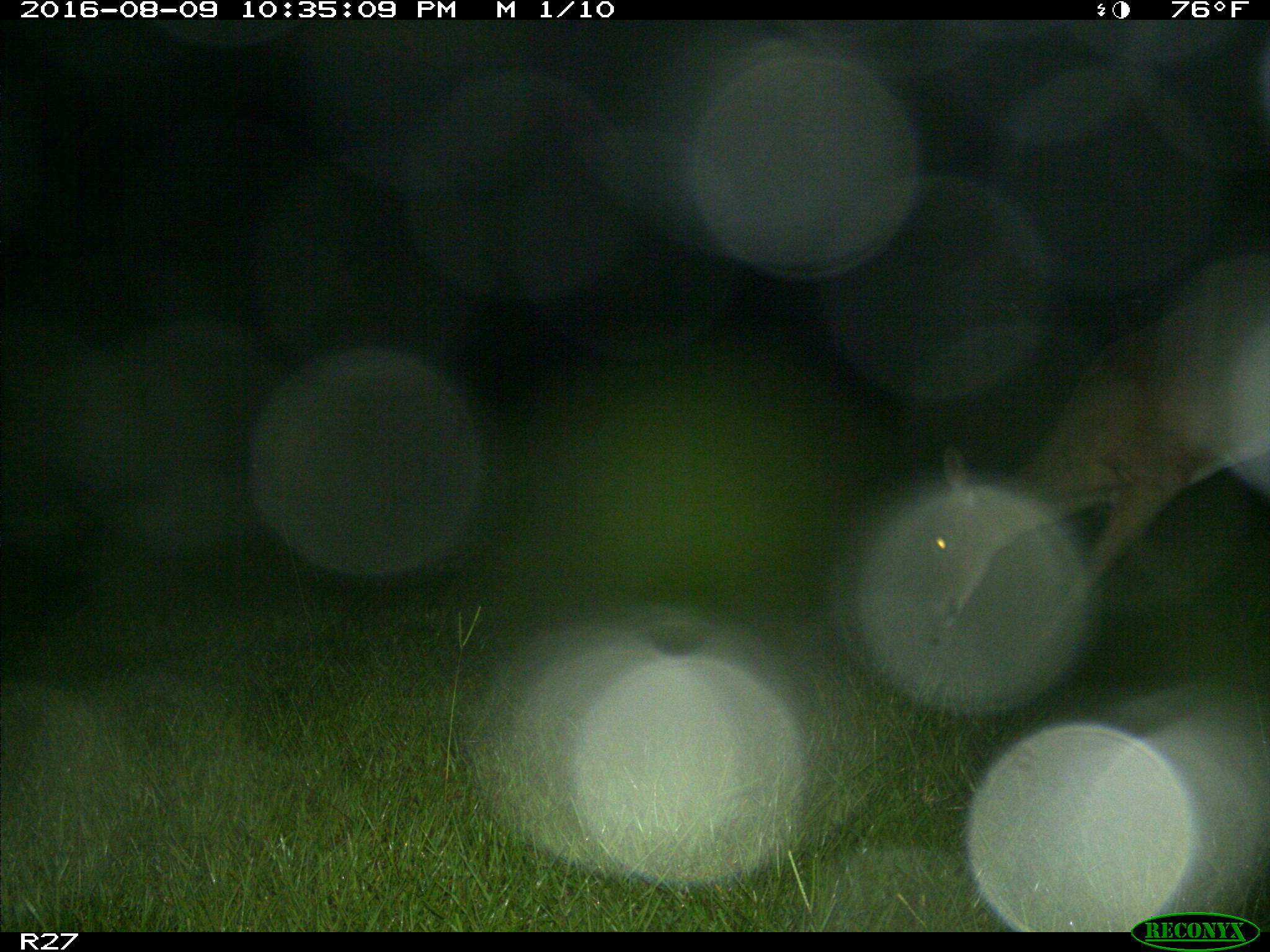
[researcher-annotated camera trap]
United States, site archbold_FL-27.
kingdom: Animalia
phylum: Chordata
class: Mammalia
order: Artiodactyla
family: Cervidae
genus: Odocoileus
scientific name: Odocoileus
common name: deer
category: unidentified deer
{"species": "unidentified deer (deer) (Odocoileus)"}